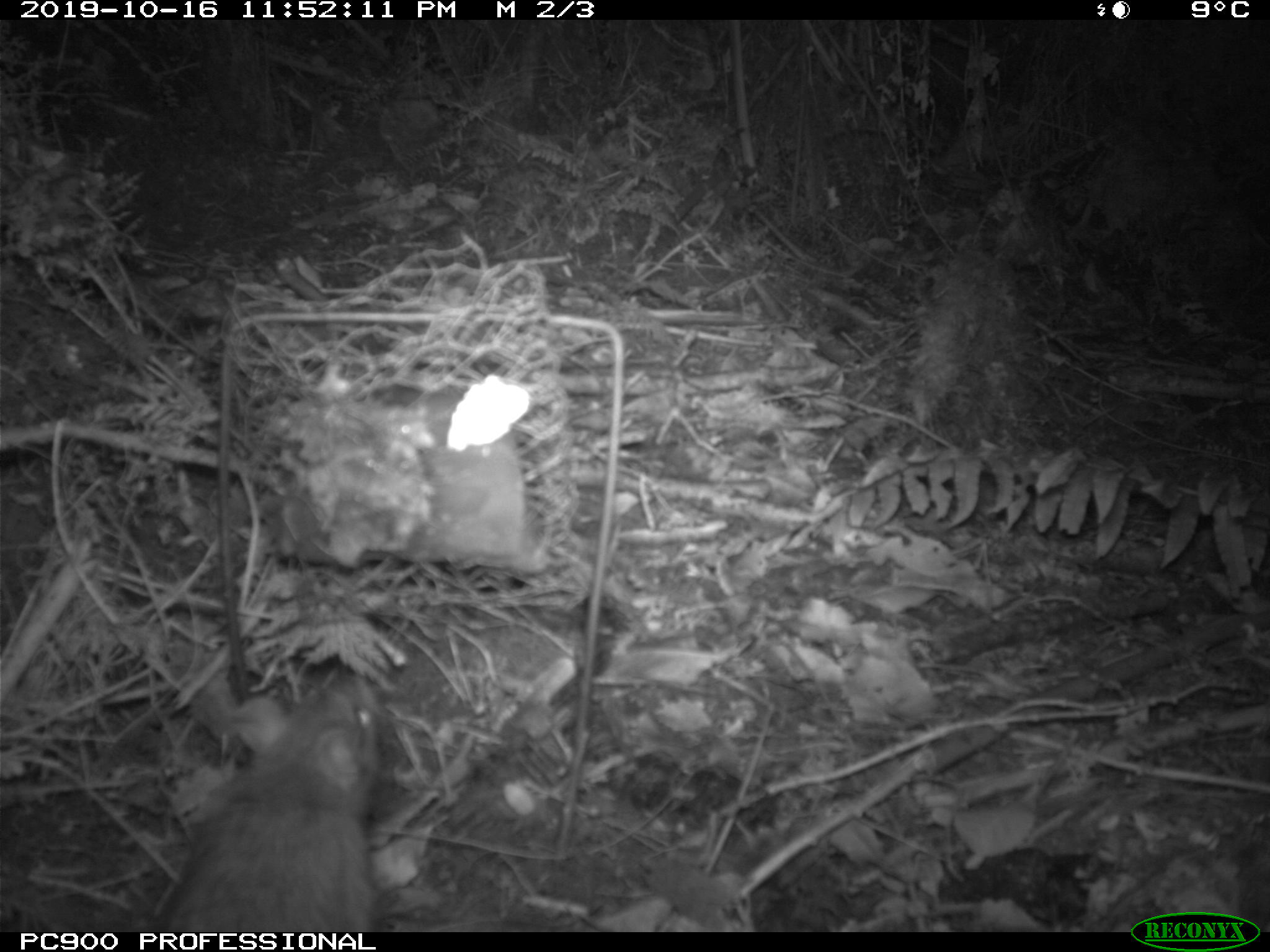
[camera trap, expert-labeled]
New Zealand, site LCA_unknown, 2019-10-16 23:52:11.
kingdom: Animalia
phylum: Chordata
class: Mammalia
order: Rodentia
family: Muridae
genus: Rattus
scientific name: Rattus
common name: rat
Rat (Rattus).